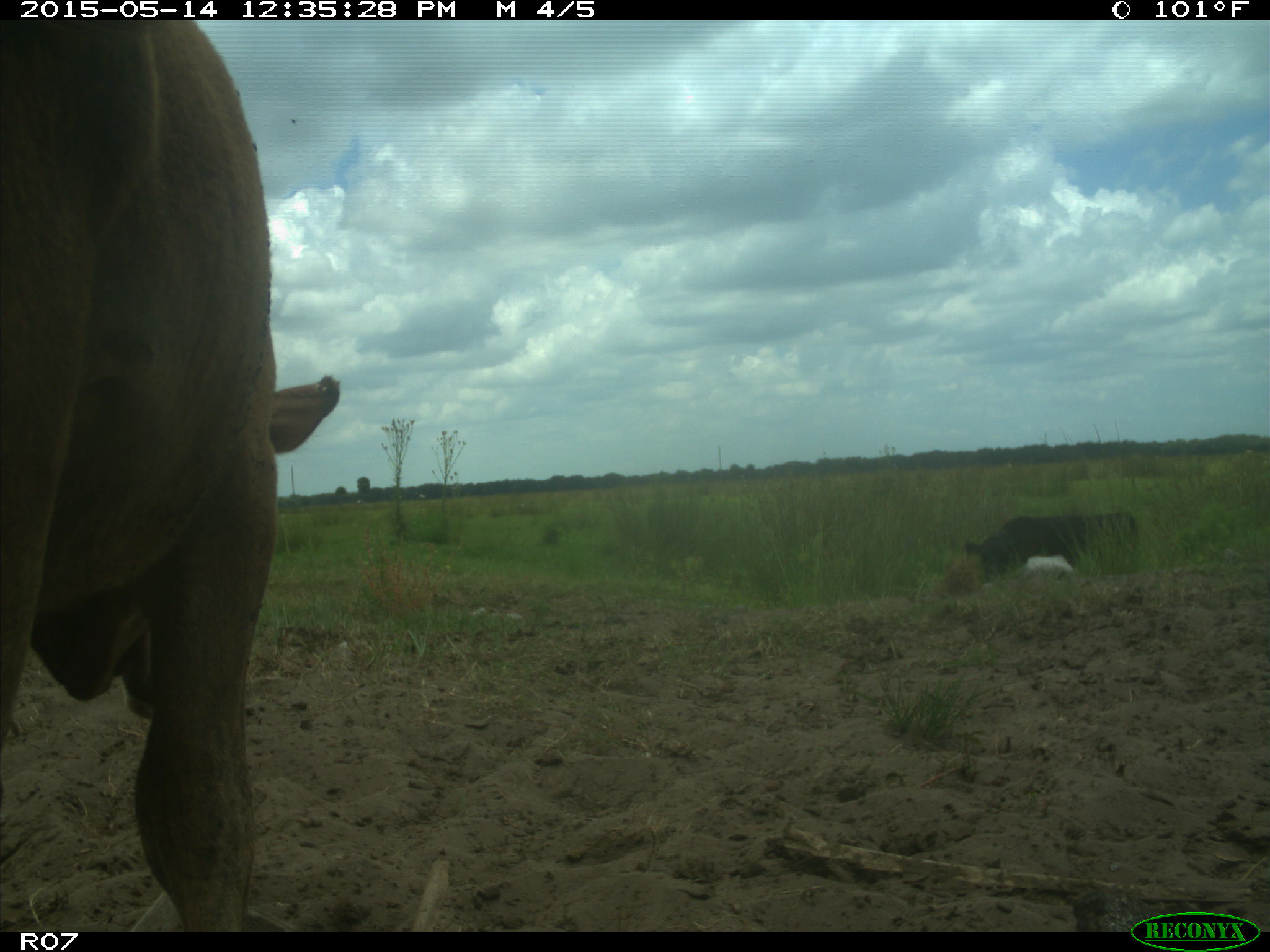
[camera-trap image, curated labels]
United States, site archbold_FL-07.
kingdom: Animalia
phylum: Chordata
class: Mammalia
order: Artiodactyla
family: Bovidae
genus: Bos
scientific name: Bos taurus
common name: domestic cow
Bos taurus (domestic cow).